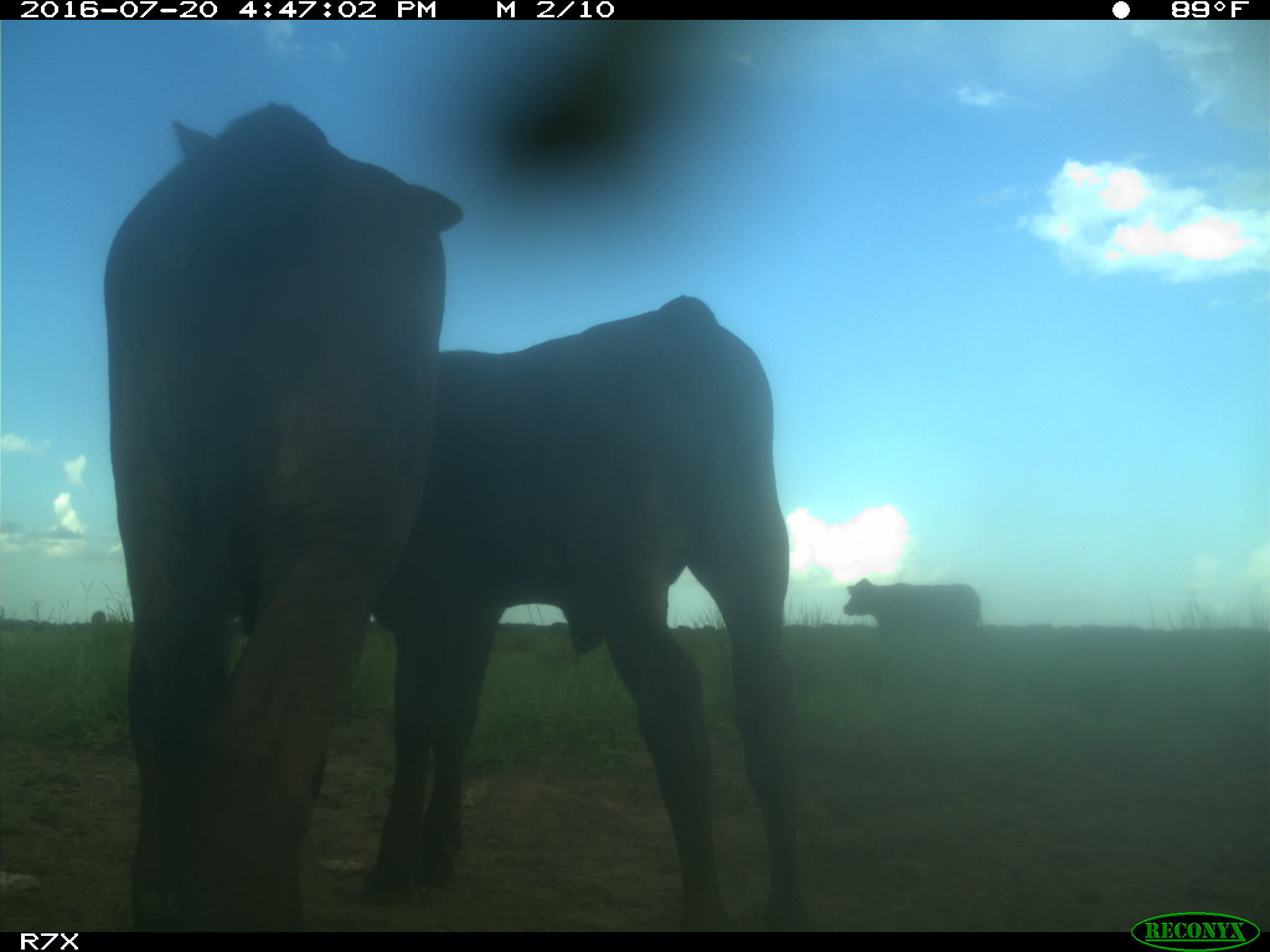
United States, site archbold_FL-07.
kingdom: Animalia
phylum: Chordata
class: Mammalia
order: Artiodactyla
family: Bovidae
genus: Bos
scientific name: Bos taurus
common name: domestic cow